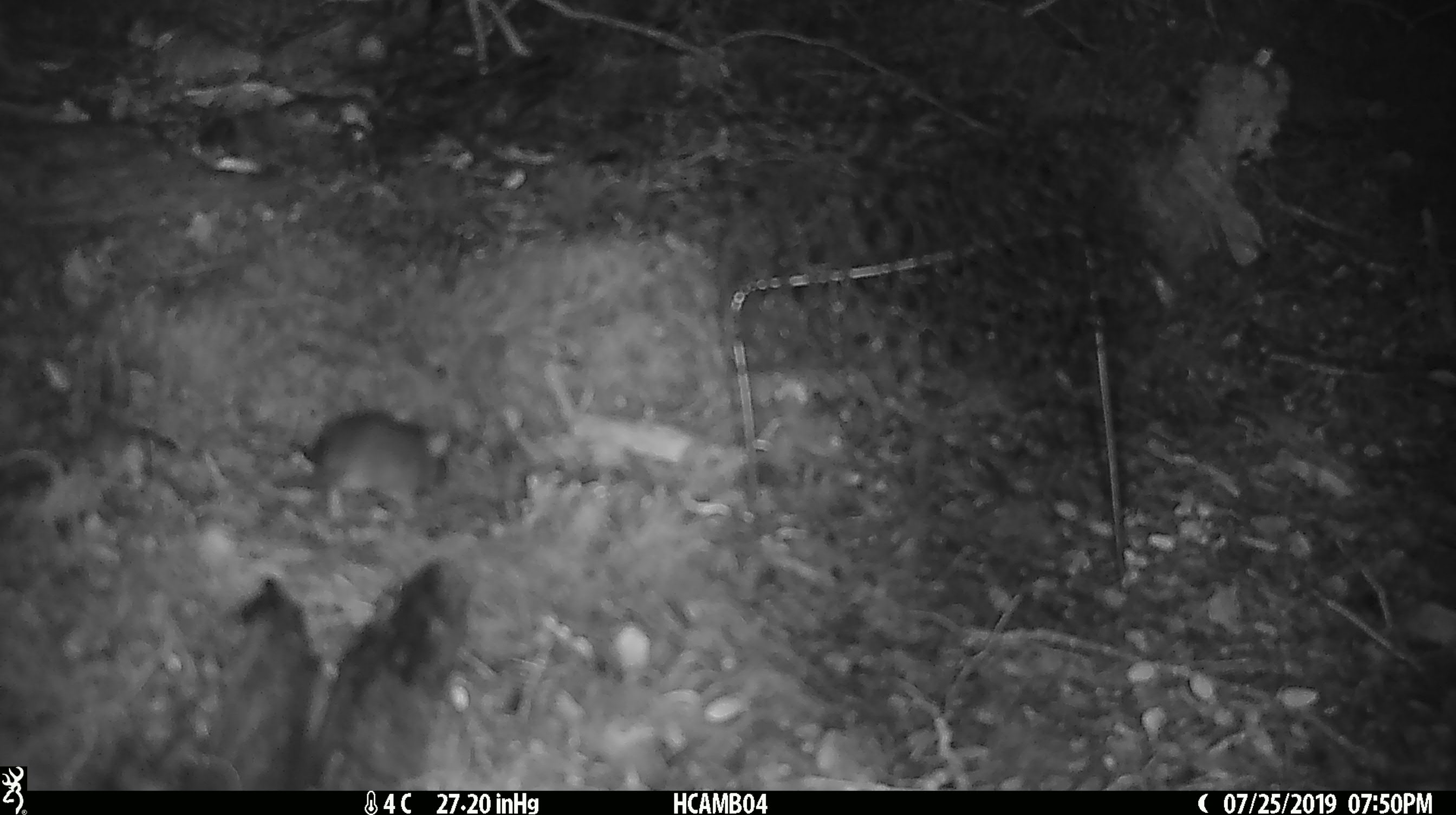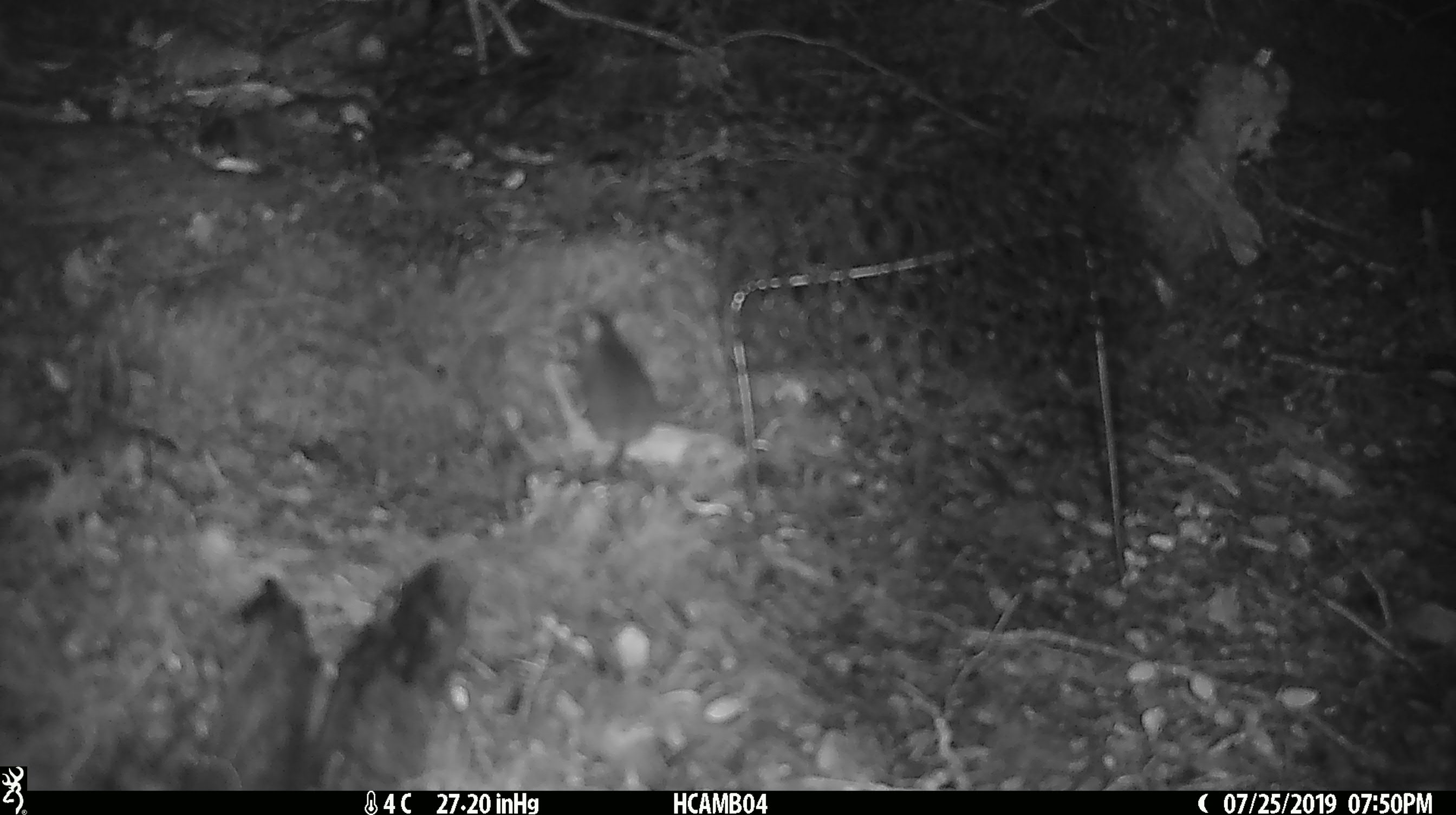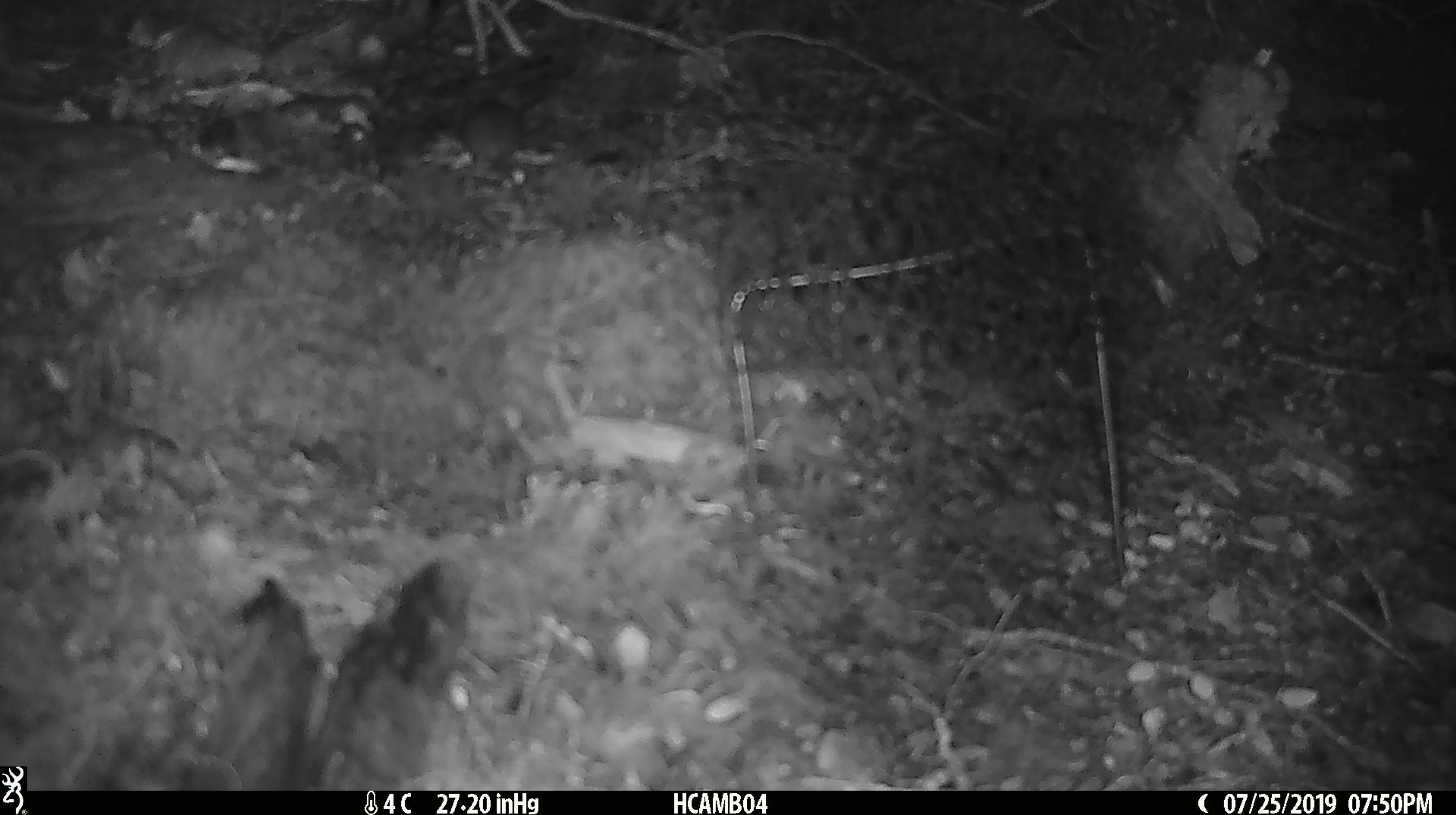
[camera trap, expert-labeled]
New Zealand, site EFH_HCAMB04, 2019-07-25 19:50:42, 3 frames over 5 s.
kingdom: Animalia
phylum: Chordata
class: Mammalia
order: Rodentia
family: Muridae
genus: Mus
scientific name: Mus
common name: mouse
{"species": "mouse (Mus)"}